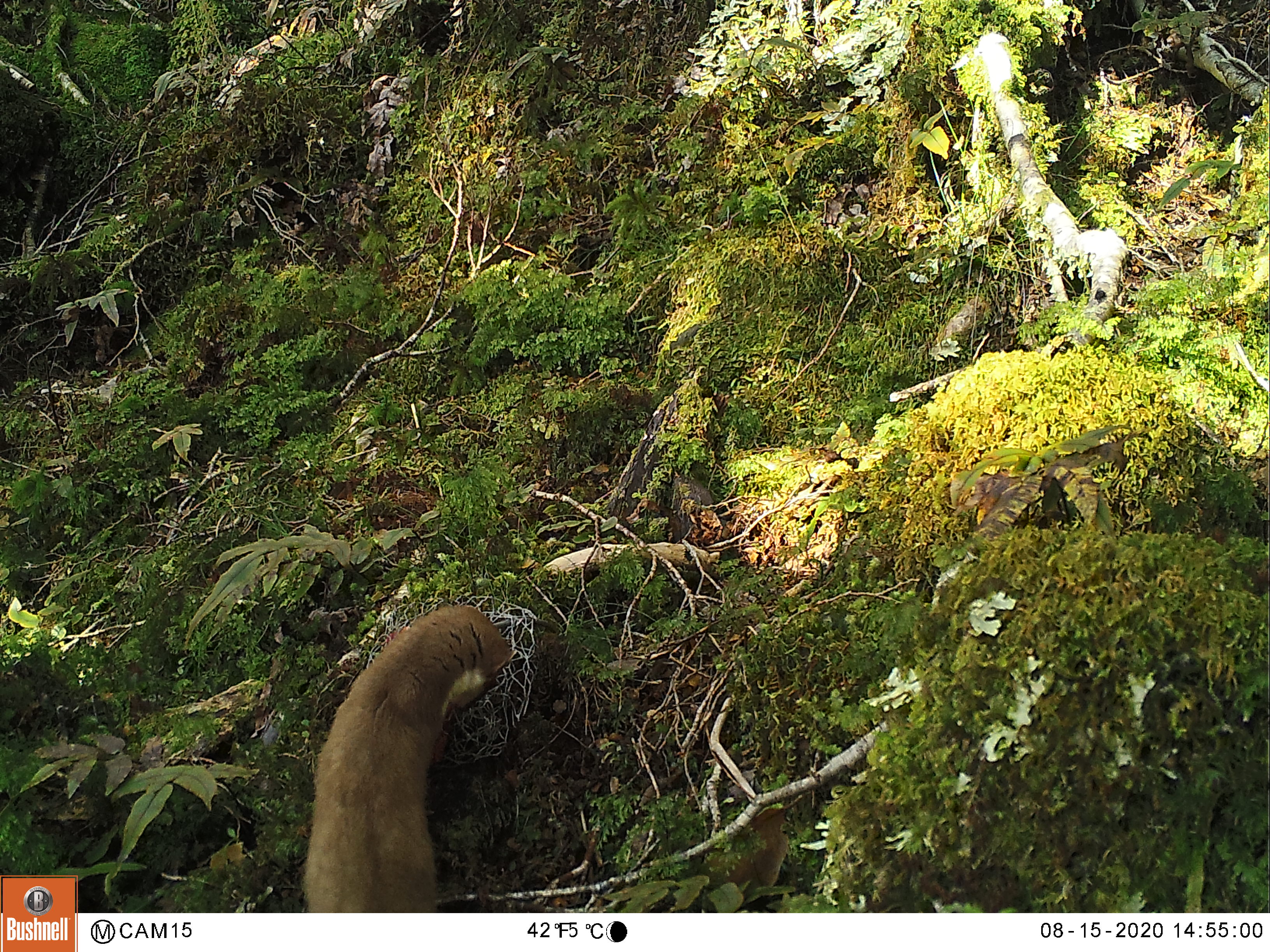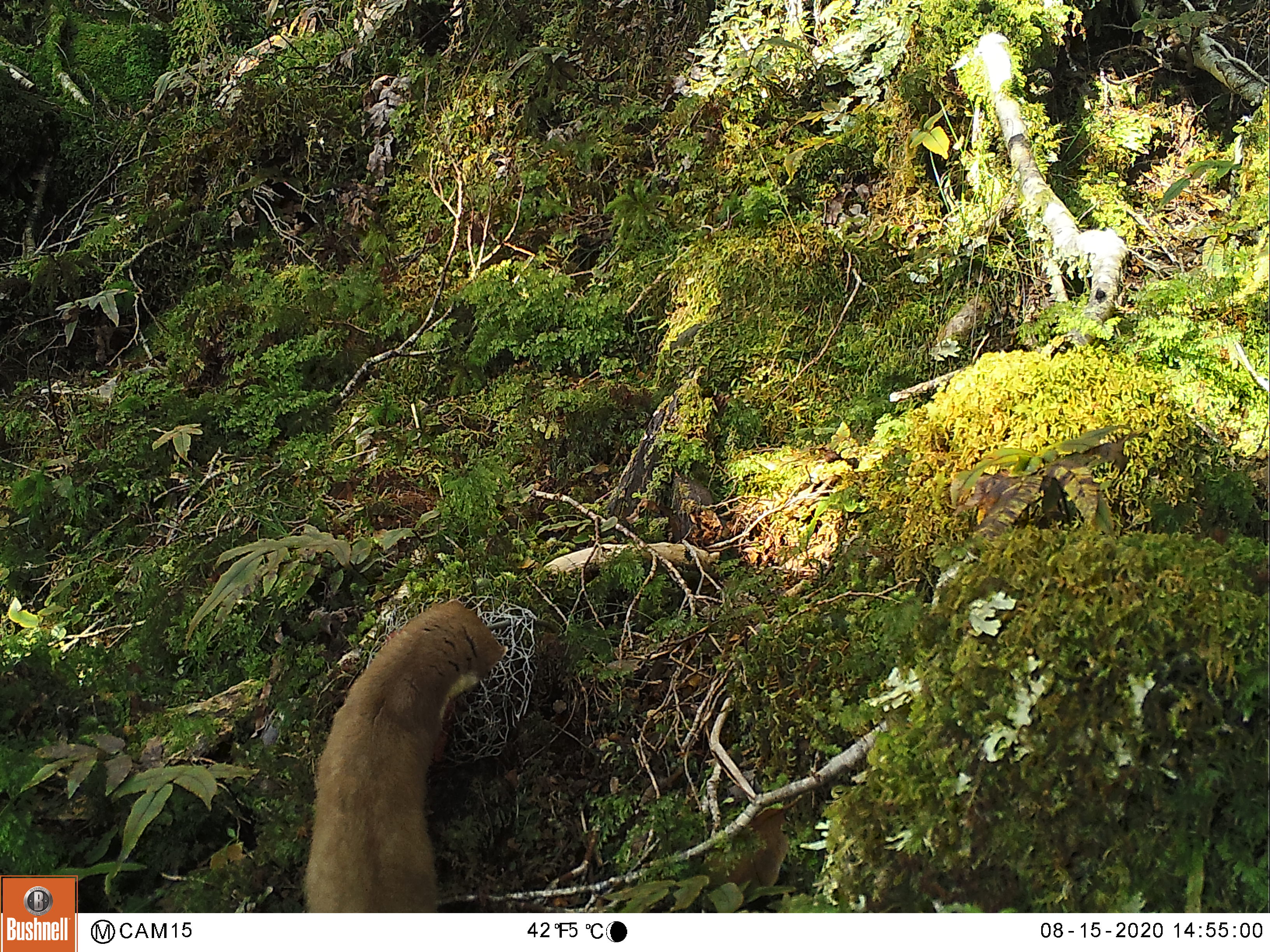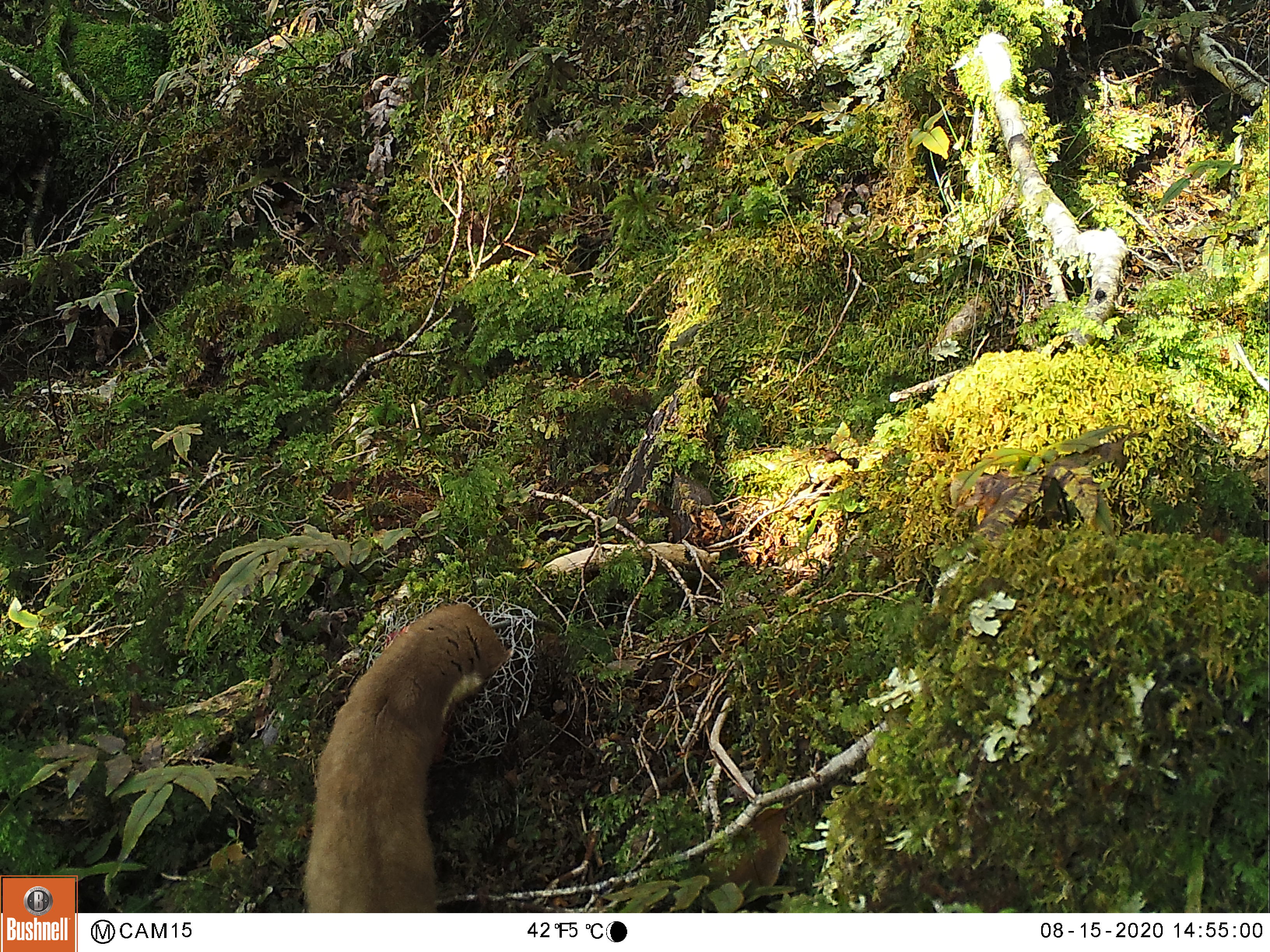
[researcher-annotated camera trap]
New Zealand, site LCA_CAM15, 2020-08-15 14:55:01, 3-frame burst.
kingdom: Animalia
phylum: Chordata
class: Mammalia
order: Carnivora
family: Mustelidae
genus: Mustela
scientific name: Mustela erminea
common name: stoat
Stoat (Mustela erminea).